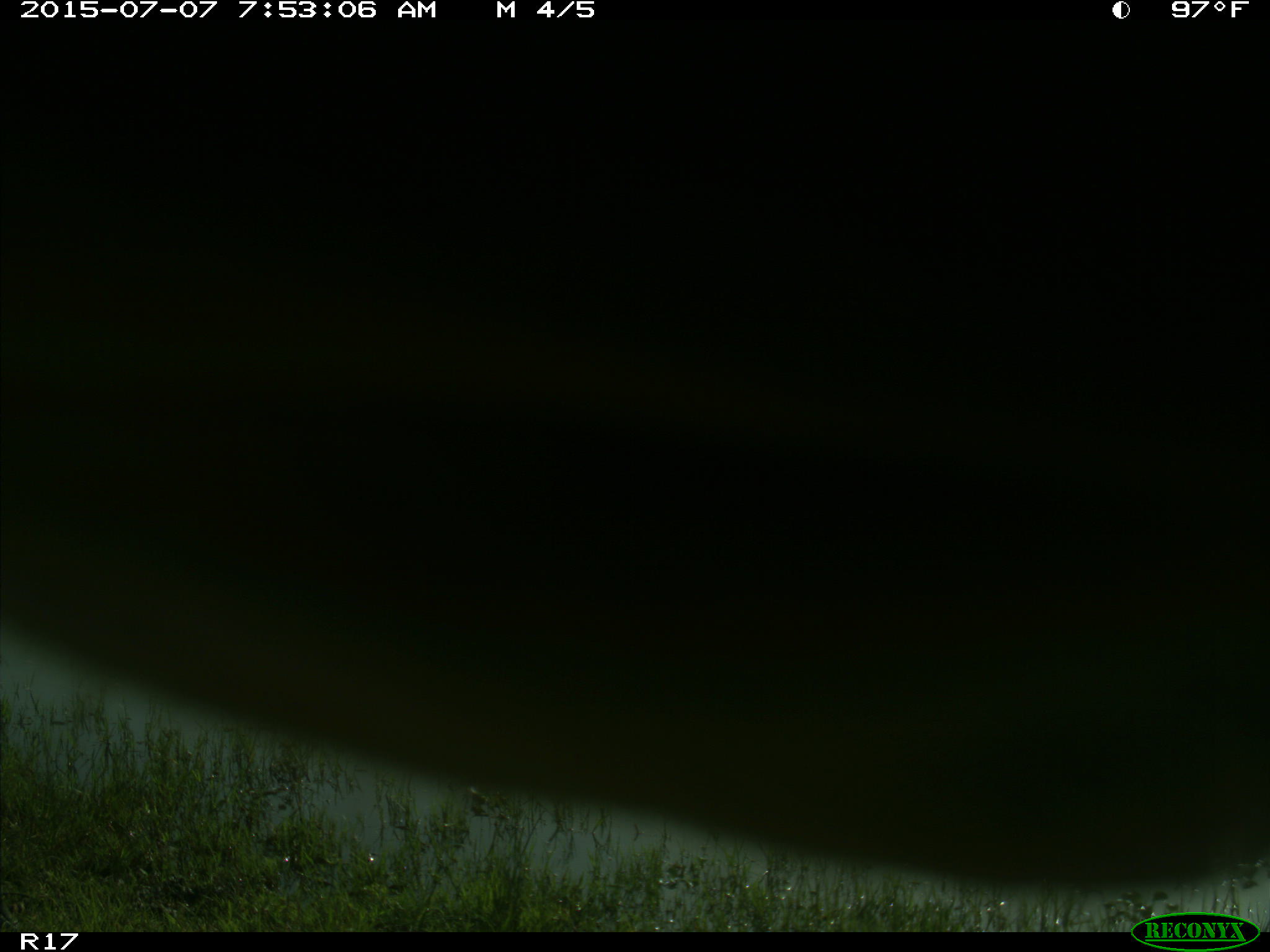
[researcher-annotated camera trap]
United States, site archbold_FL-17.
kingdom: Animalia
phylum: Chordata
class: Mammalia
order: Artiodactyla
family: Bovidae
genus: Bos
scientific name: Bos taurus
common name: domestic cow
Bos taurus (domestic cow).